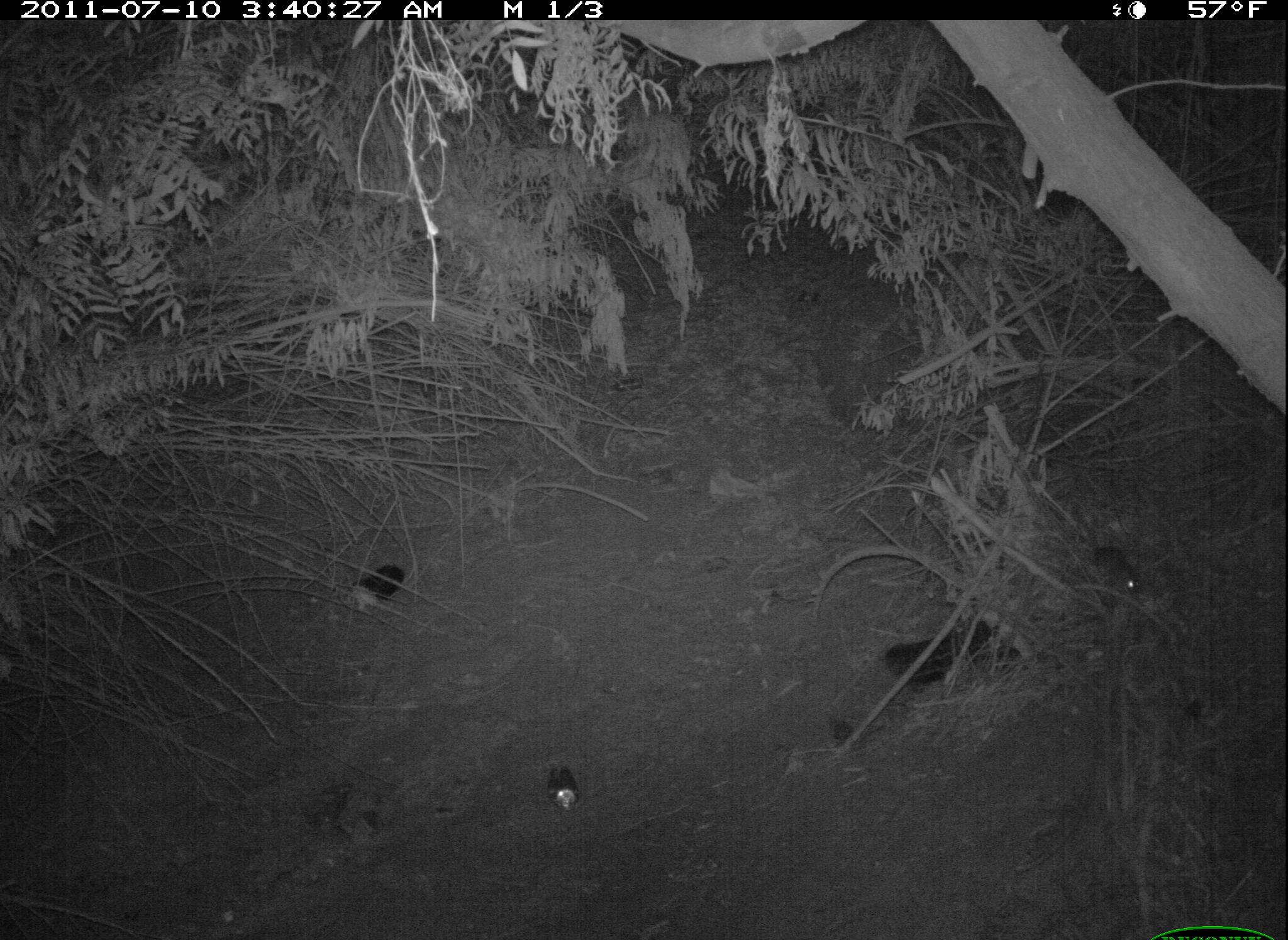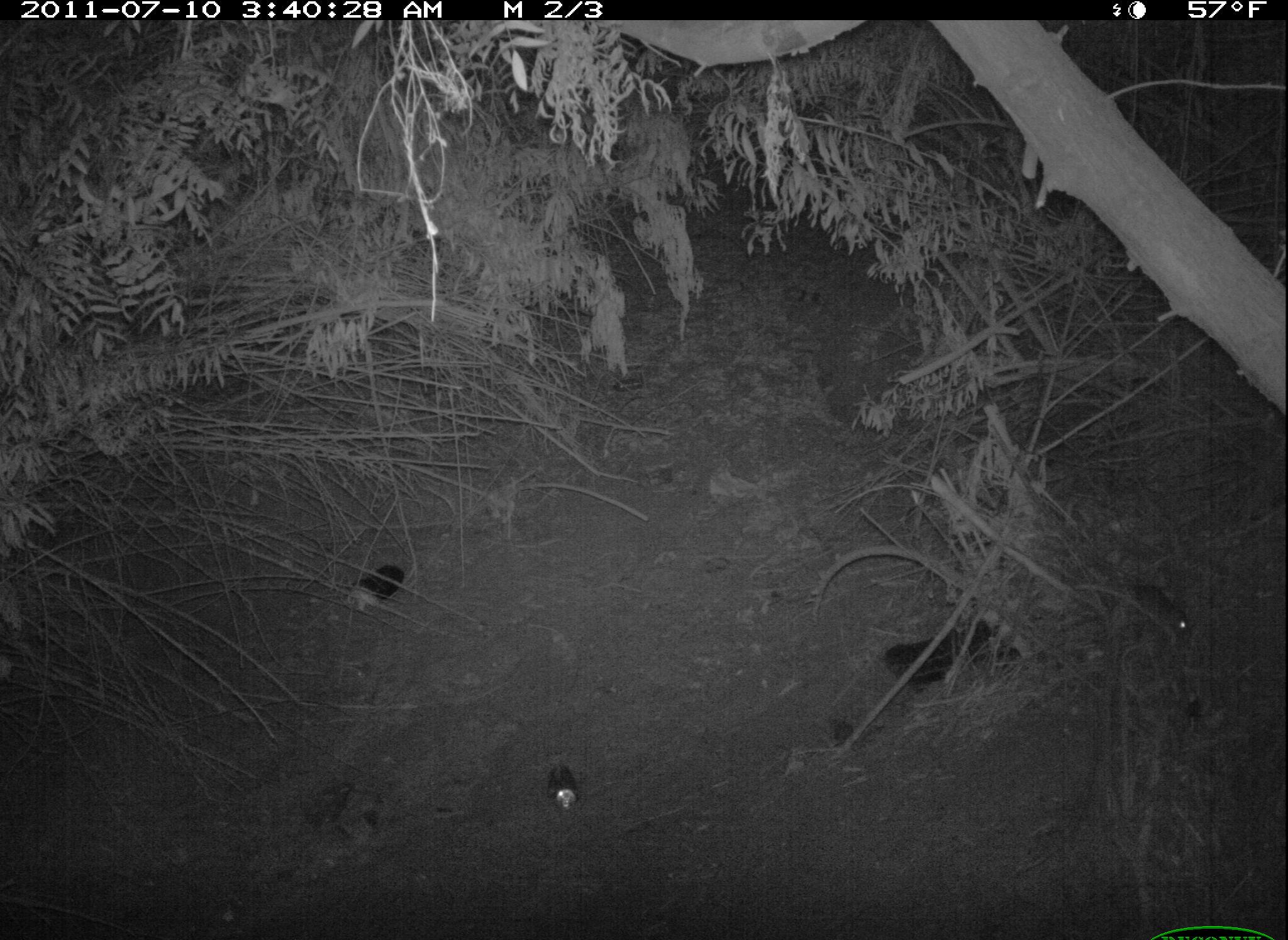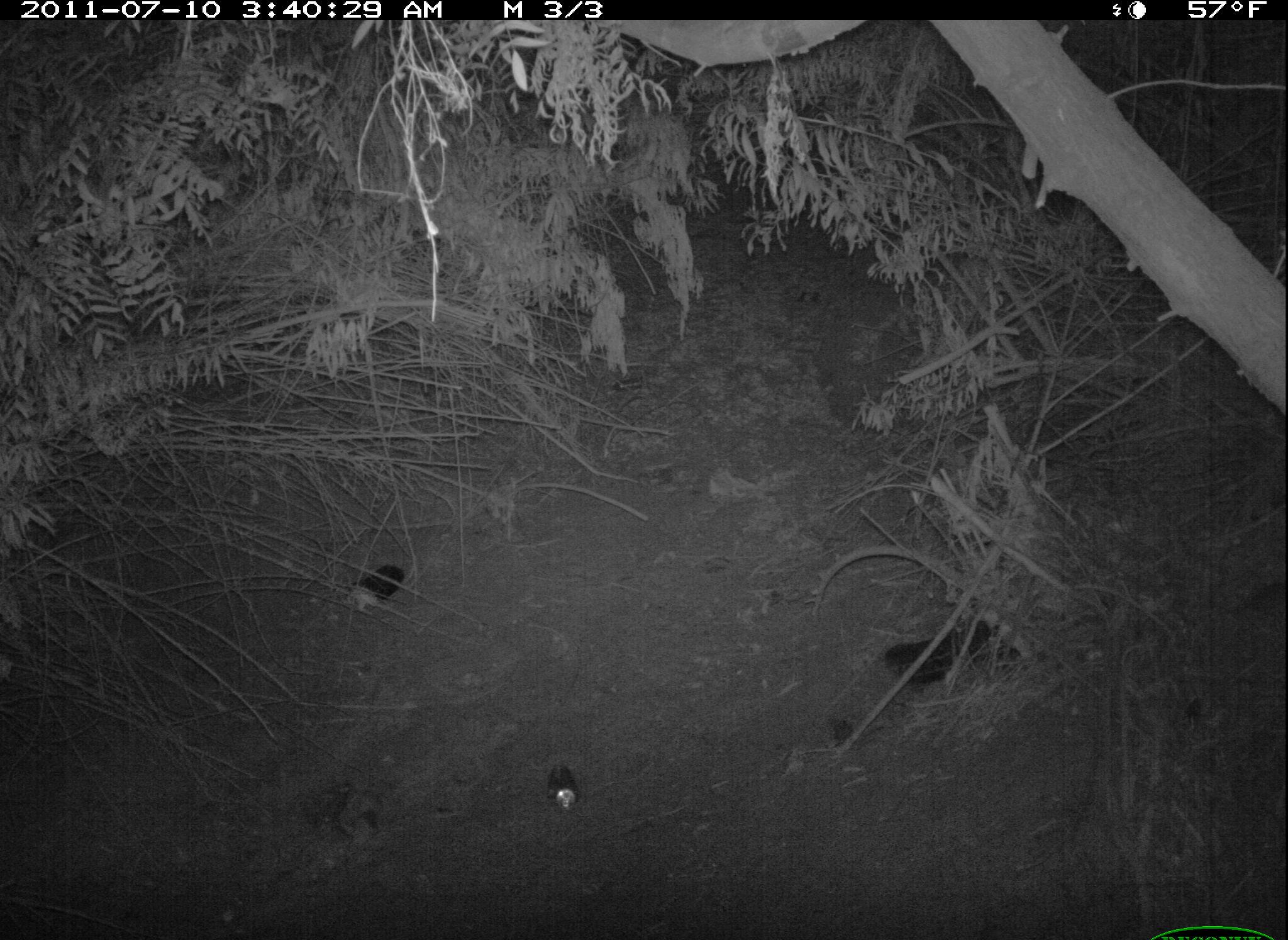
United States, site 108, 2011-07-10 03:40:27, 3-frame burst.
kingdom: Animalia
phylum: Chordata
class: Mammalia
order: Rodentia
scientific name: Rodentia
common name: rodent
Rodent (Rodentia).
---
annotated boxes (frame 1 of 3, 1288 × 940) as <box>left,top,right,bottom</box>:
rodent: <box>1071,534,1154,610</box>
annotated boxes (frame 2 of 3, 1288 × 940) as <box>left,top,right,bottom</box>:
rodent: <box>1116,570,1212,673</box>